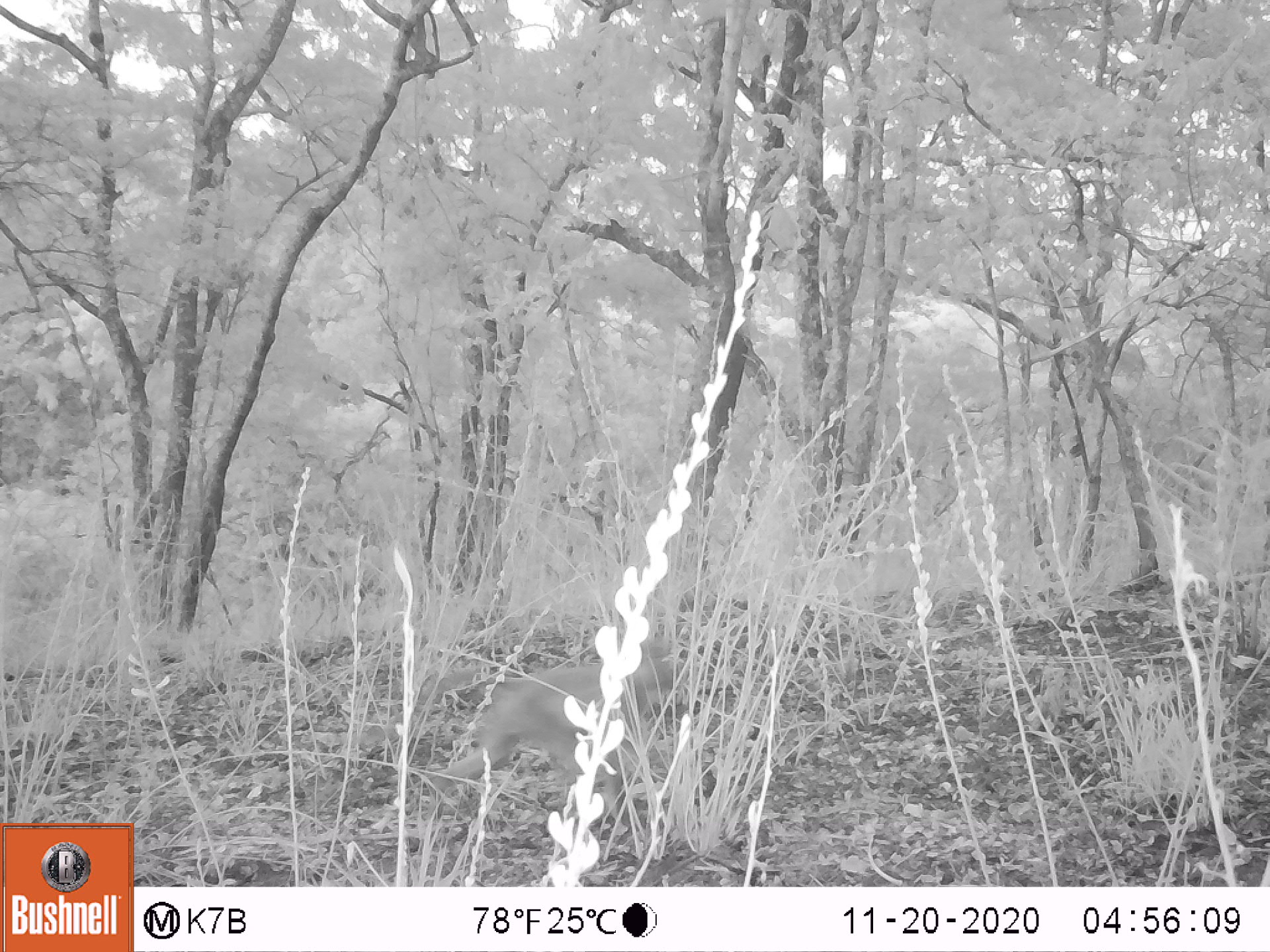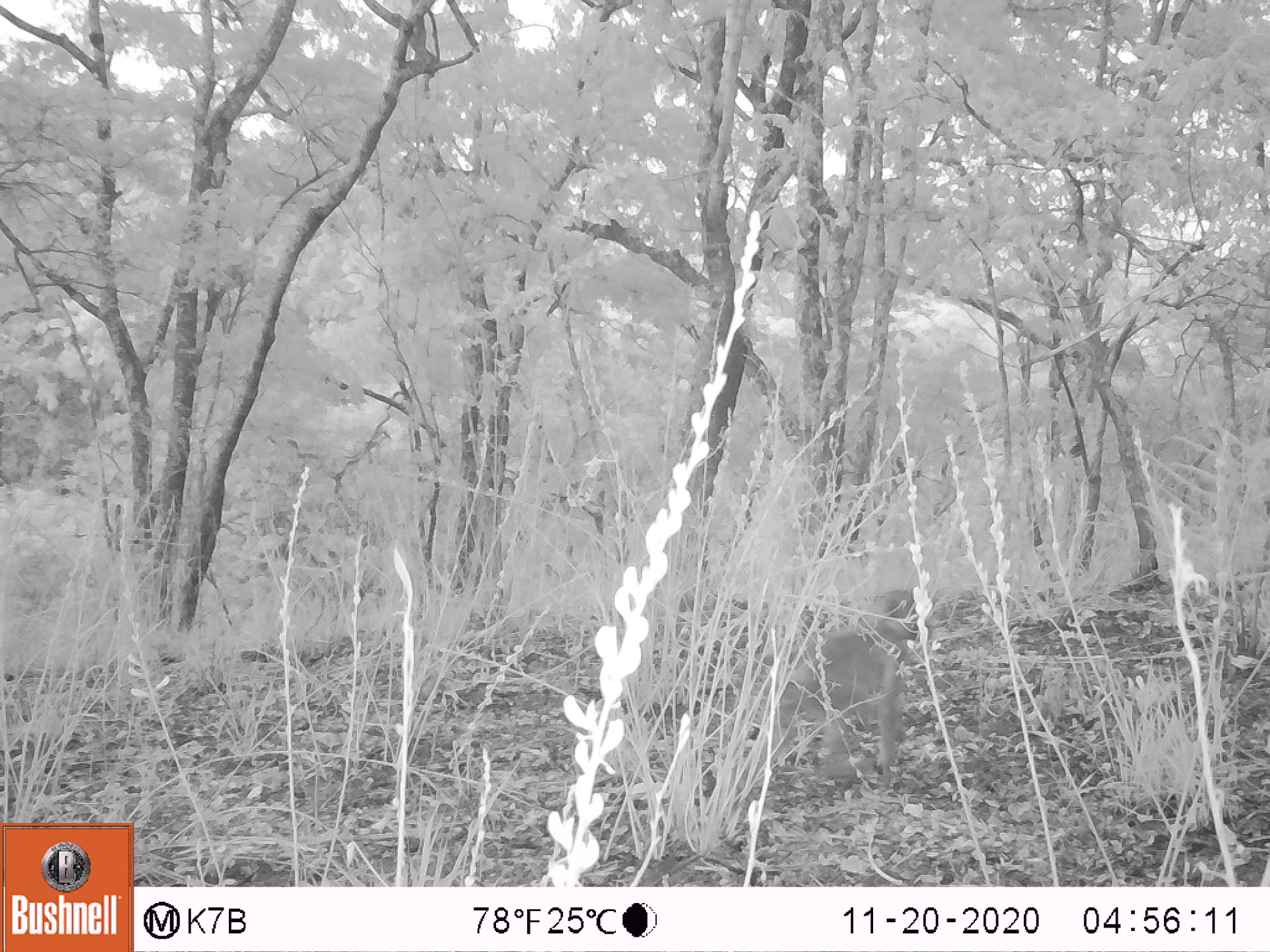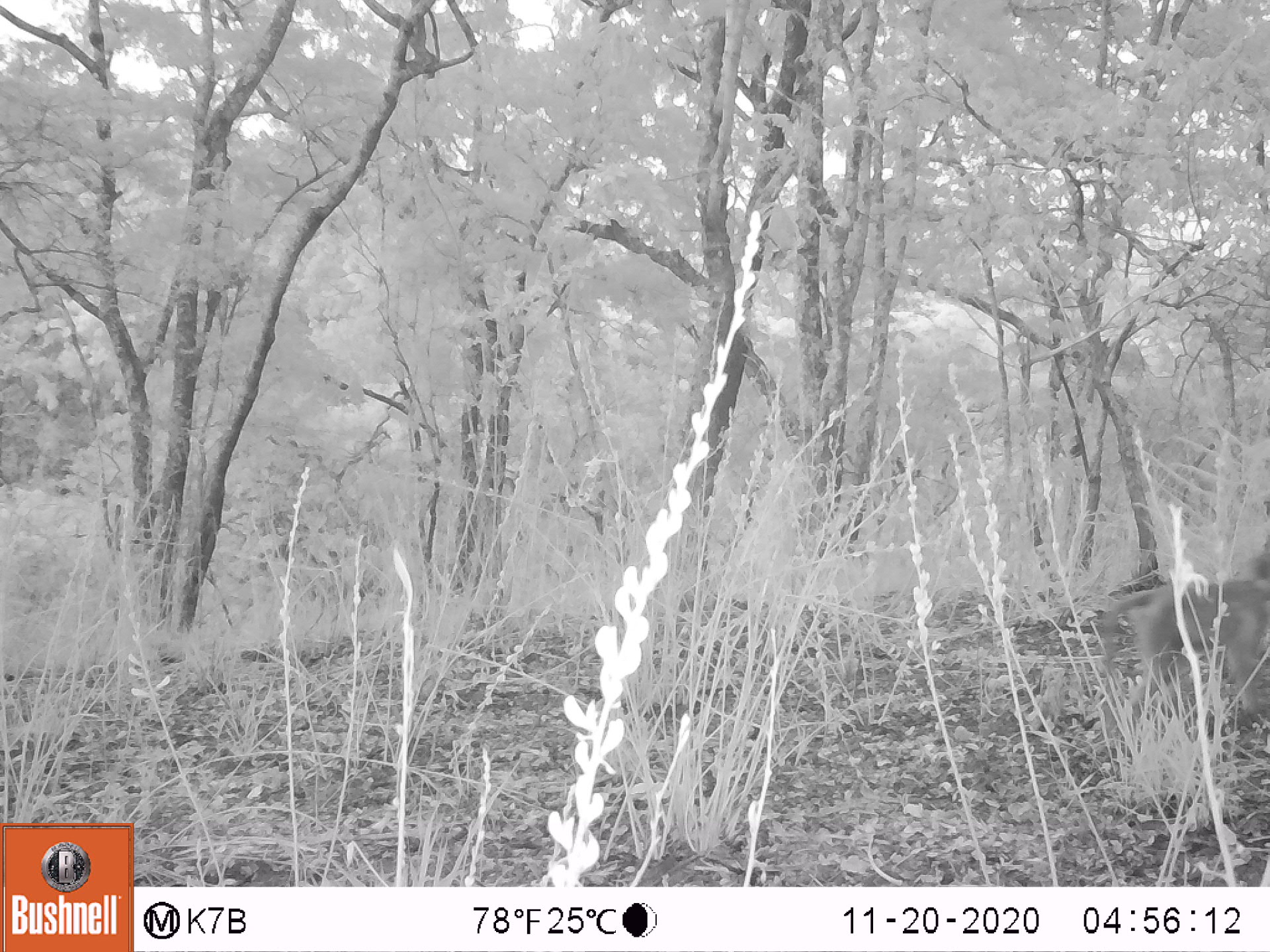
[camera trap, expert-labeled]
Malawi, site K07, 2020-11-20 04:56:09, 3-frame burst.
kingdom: Animalia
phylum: Chordata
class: Mammalia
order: Primates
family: Cercopithecidae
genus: Papio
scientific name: Papio cynocephalus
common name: yellow baboon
Yellow baboon (Papio cynocephalus), count 1.